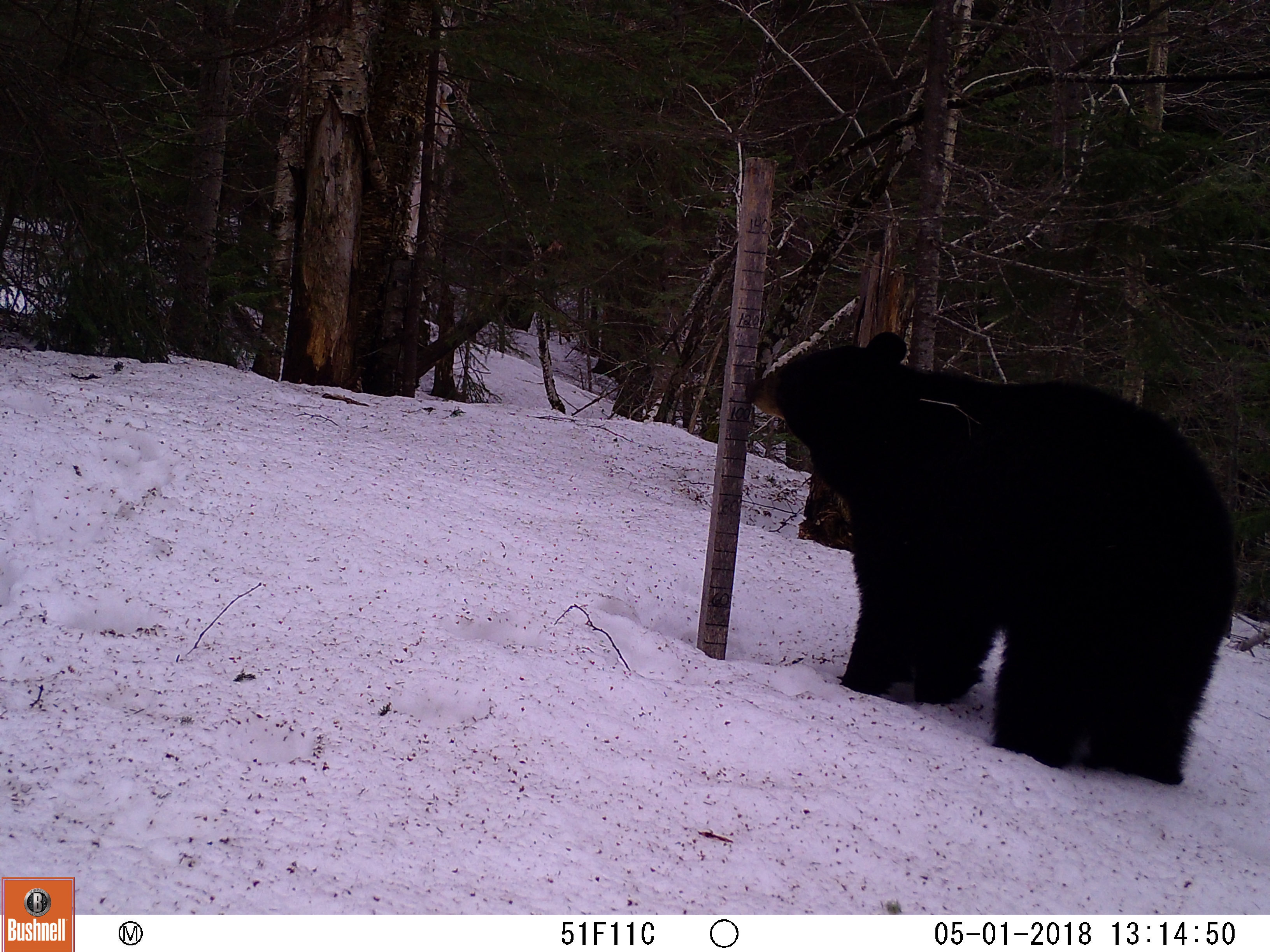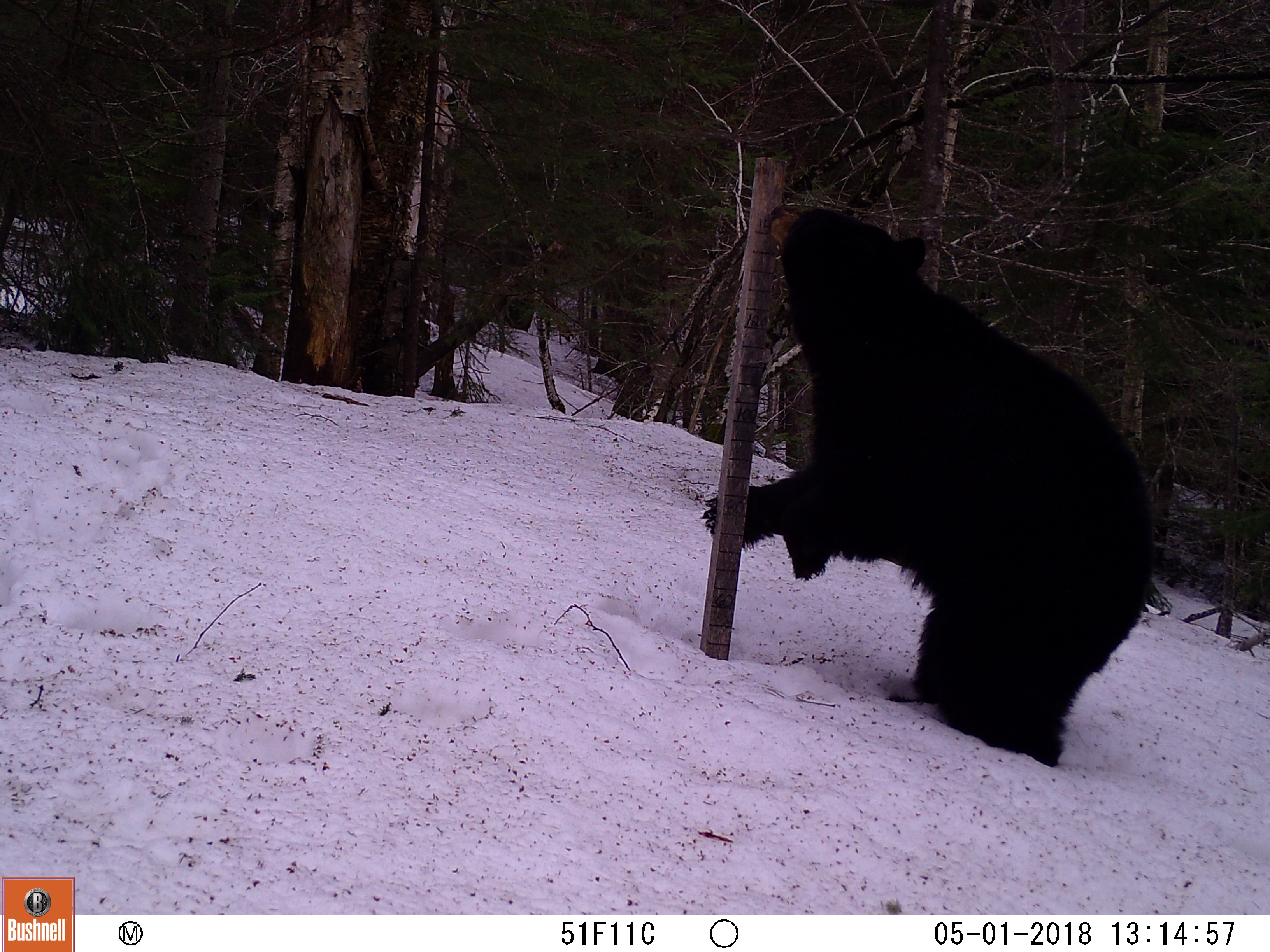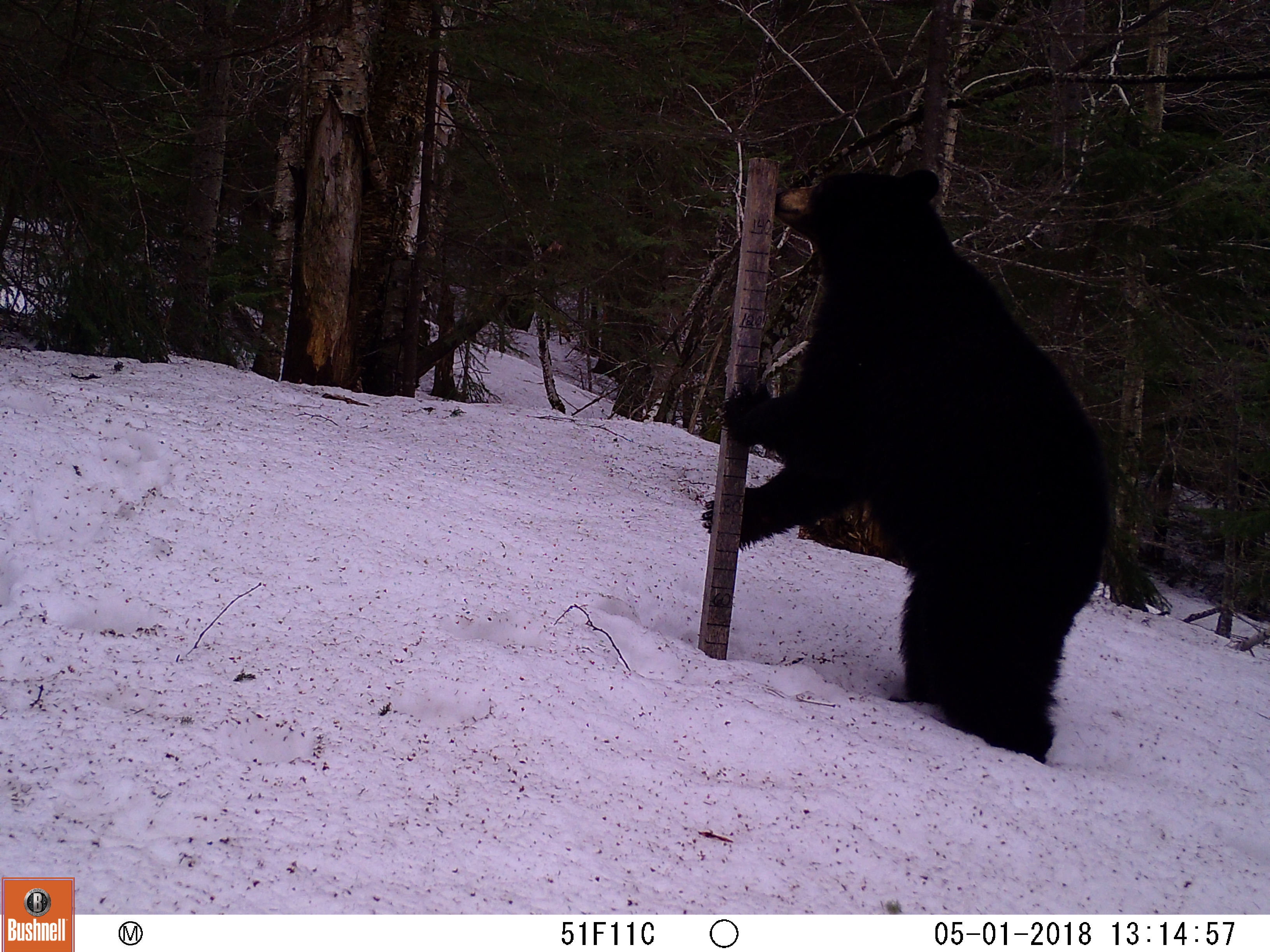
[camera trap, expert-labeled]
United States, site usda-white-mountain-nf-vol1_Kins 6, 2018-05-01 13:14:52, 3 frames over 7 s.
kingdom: Animalia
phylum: Chordata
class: Mammalia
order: Carnivora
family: Ursidae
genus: Ursus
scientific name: Ursus americanus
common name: black bear